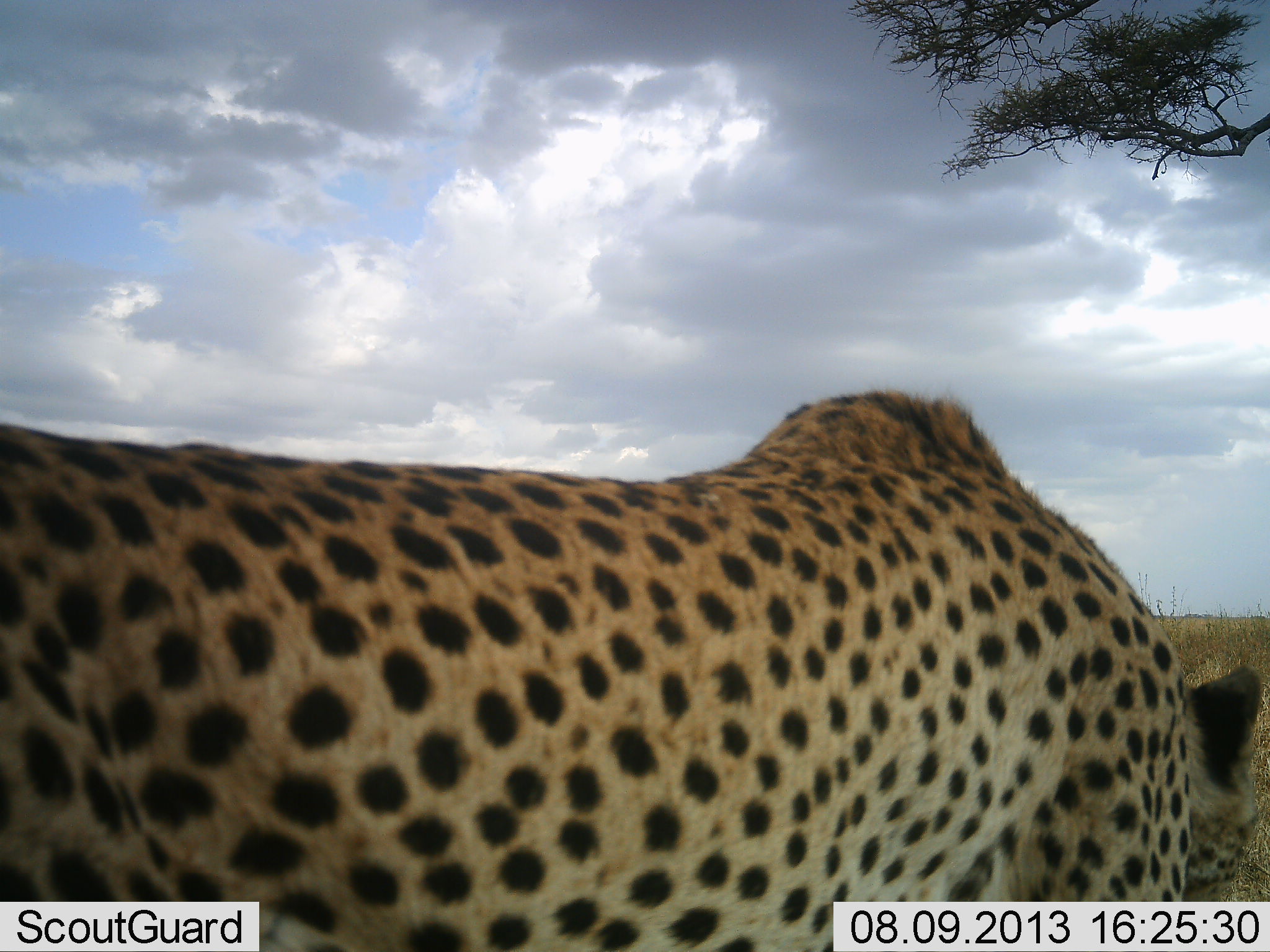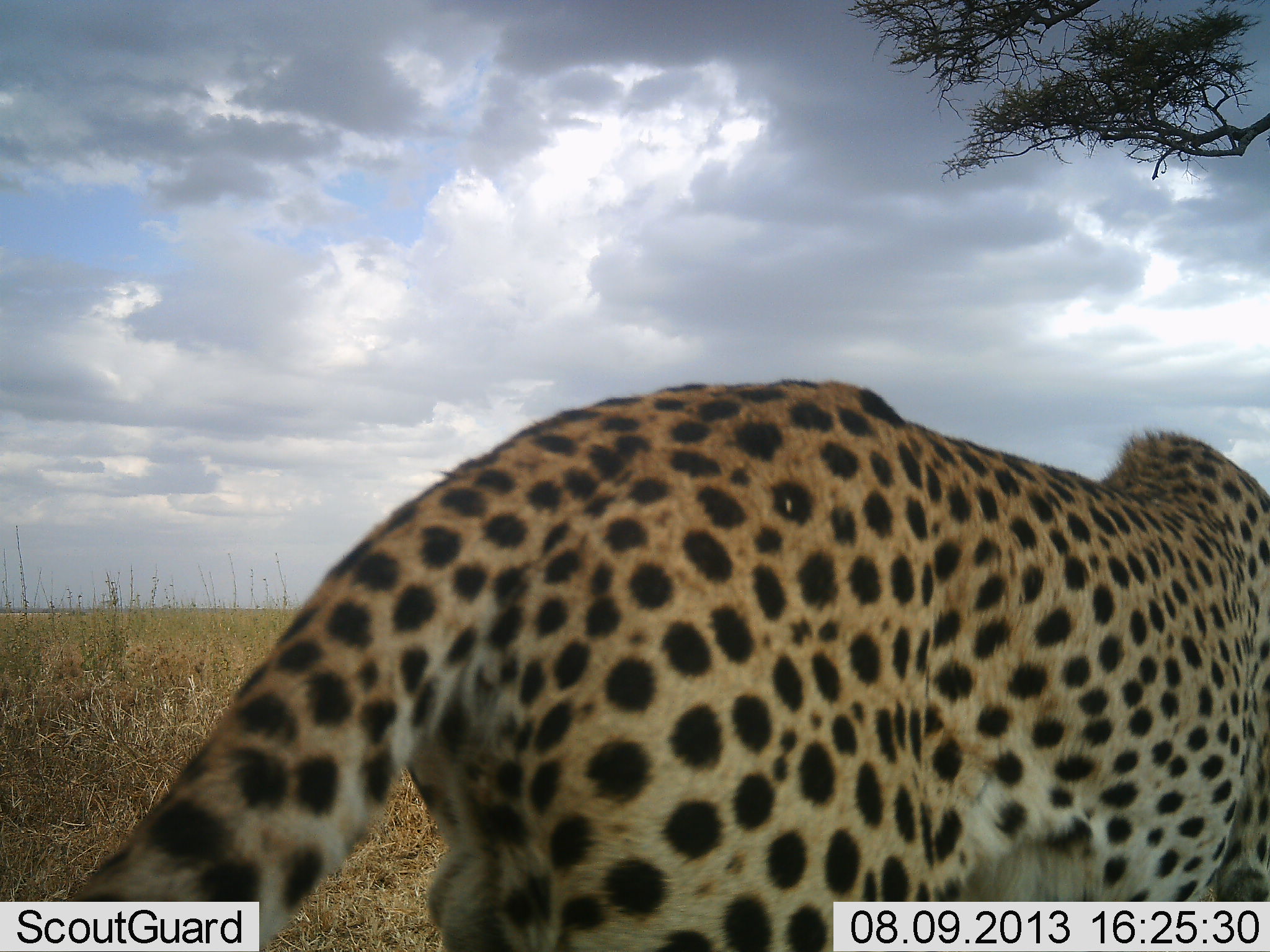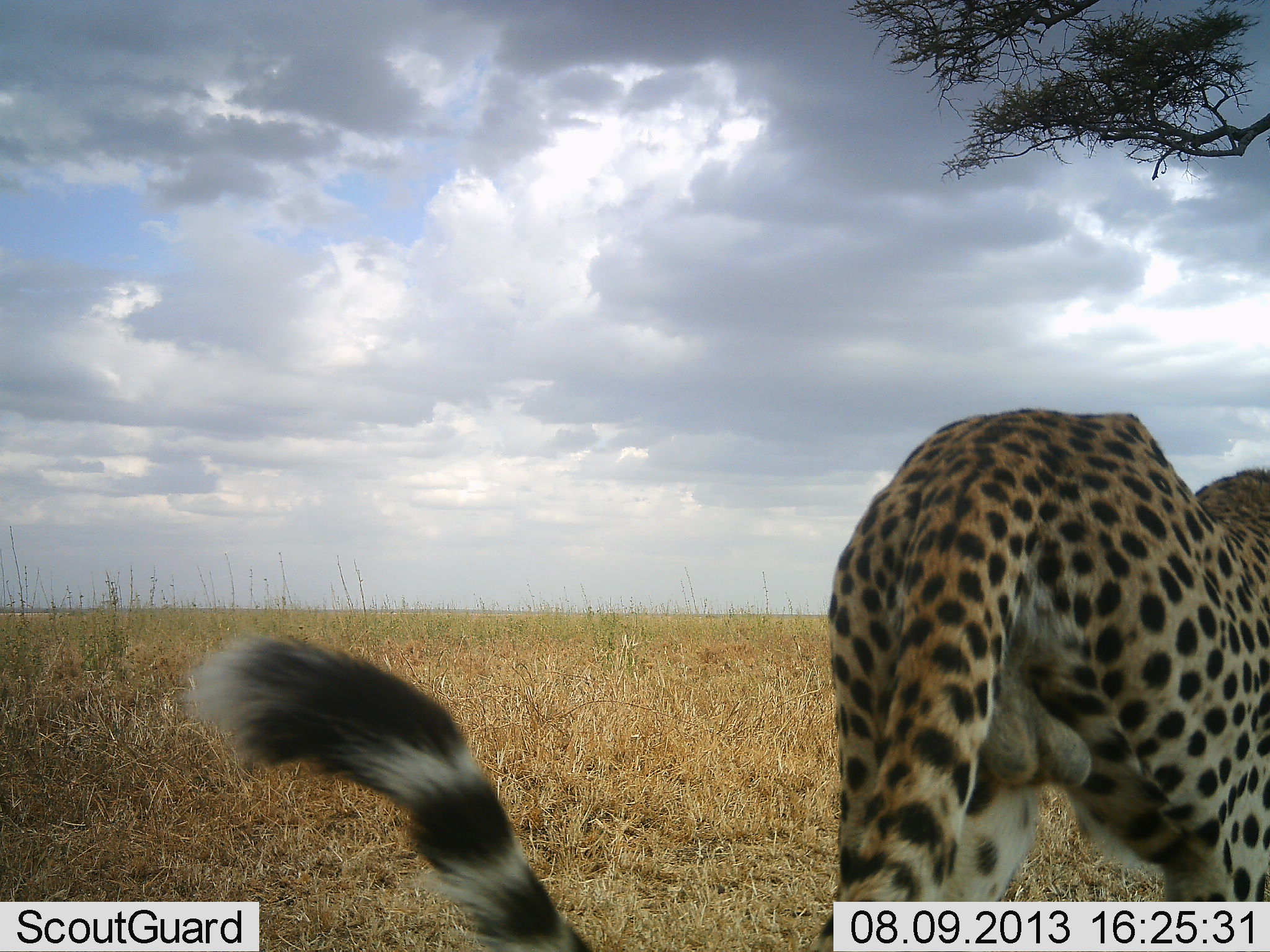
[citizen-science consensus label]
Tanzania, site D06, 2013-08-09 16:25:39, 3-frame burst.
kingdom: Animalia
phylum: Chordata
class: Mammalia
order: Carnivora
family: Felidae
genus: Acinonyx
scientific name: Acinonyx jubatus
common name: cheetah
Cheetah (Acinonyx jubatus), count 1. Behavior (volunteer vote fractions): standing 0%, resting 0%, moving 100%, interacting 0%. Young present (vote fraction): 0%. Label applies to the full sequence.